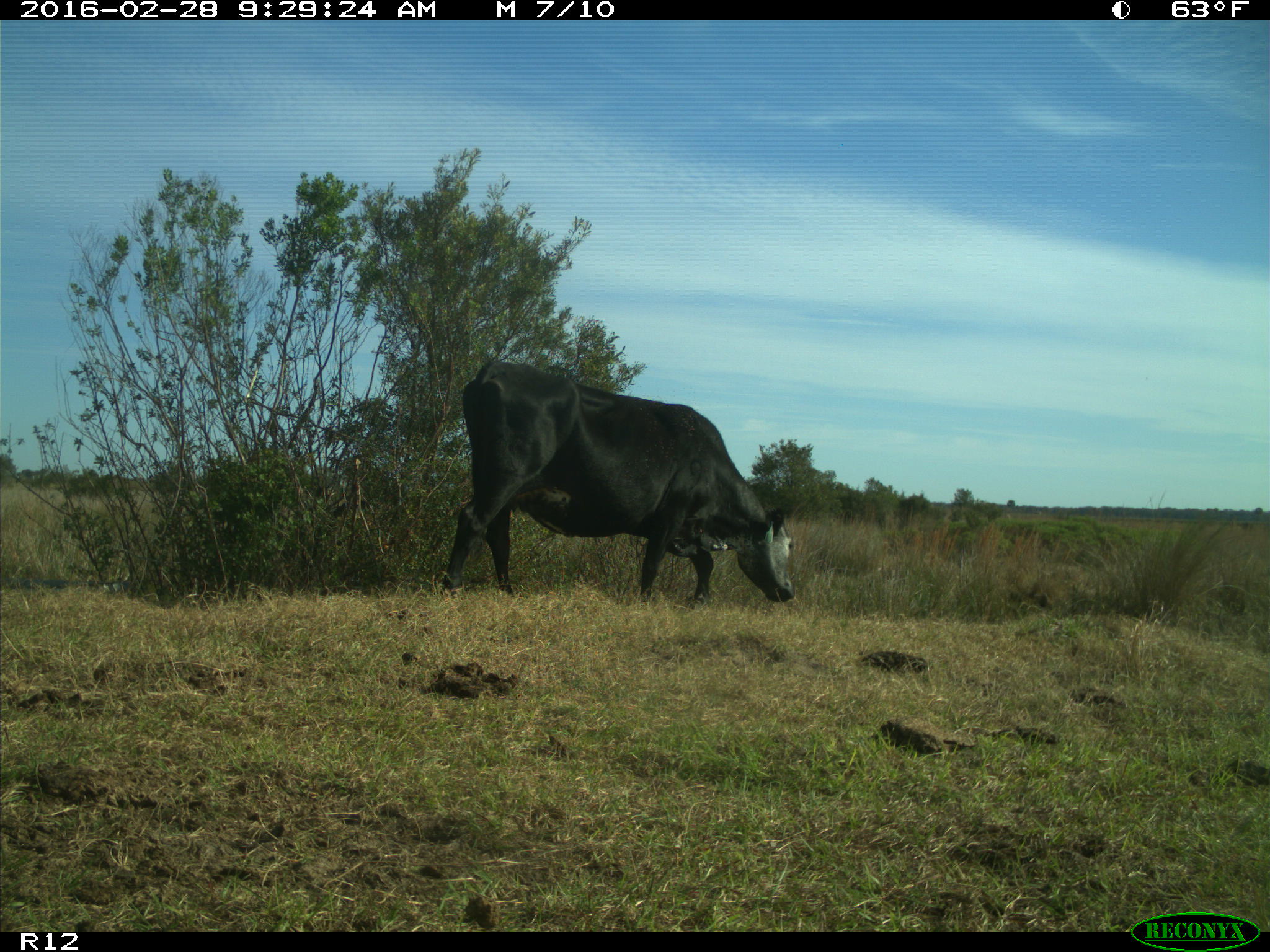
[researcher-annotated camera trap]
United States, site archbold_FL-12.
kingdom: Animalia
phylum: Chordata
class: Mammalia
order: Artiodactyla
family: Bovidae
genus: Bos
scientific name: Bos taurus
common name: domestic cow